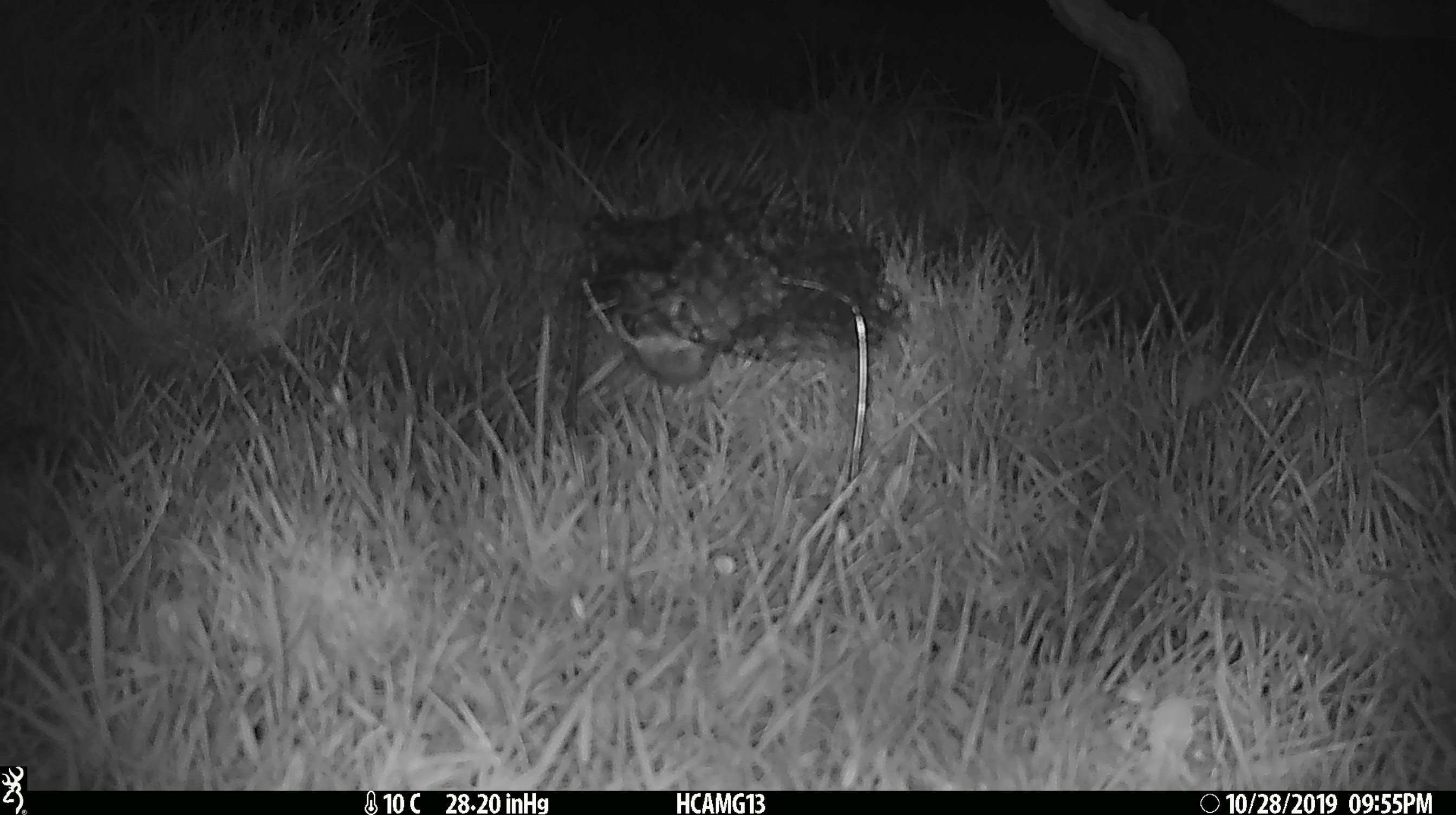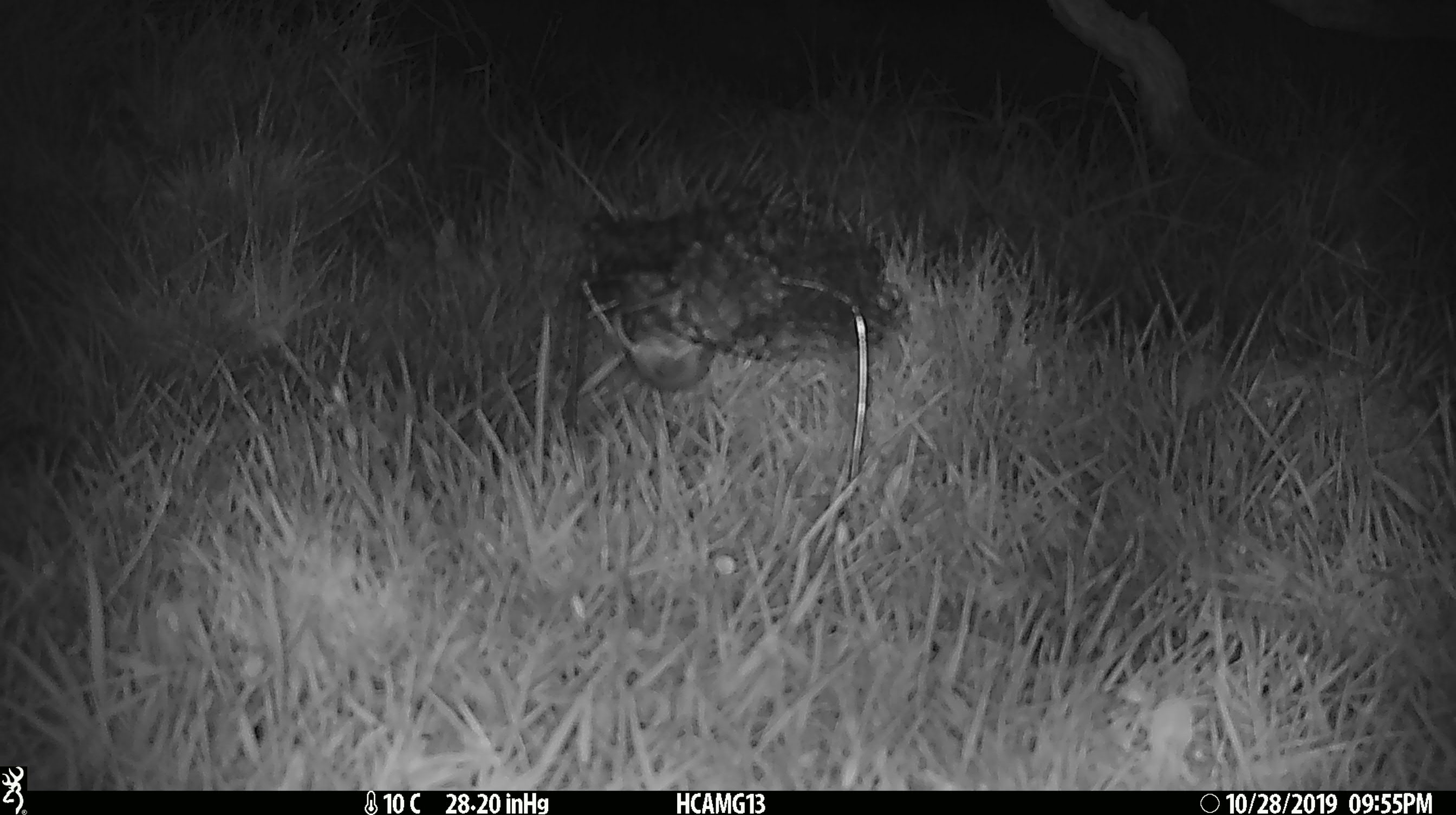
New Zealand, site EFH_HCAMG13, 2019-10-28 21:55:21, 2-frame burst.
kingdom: Animalia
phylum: Chordata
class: Mammalia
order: Rodentia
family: Muridae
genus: Mus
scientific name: Mus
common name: mouse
Mouse (Mus).